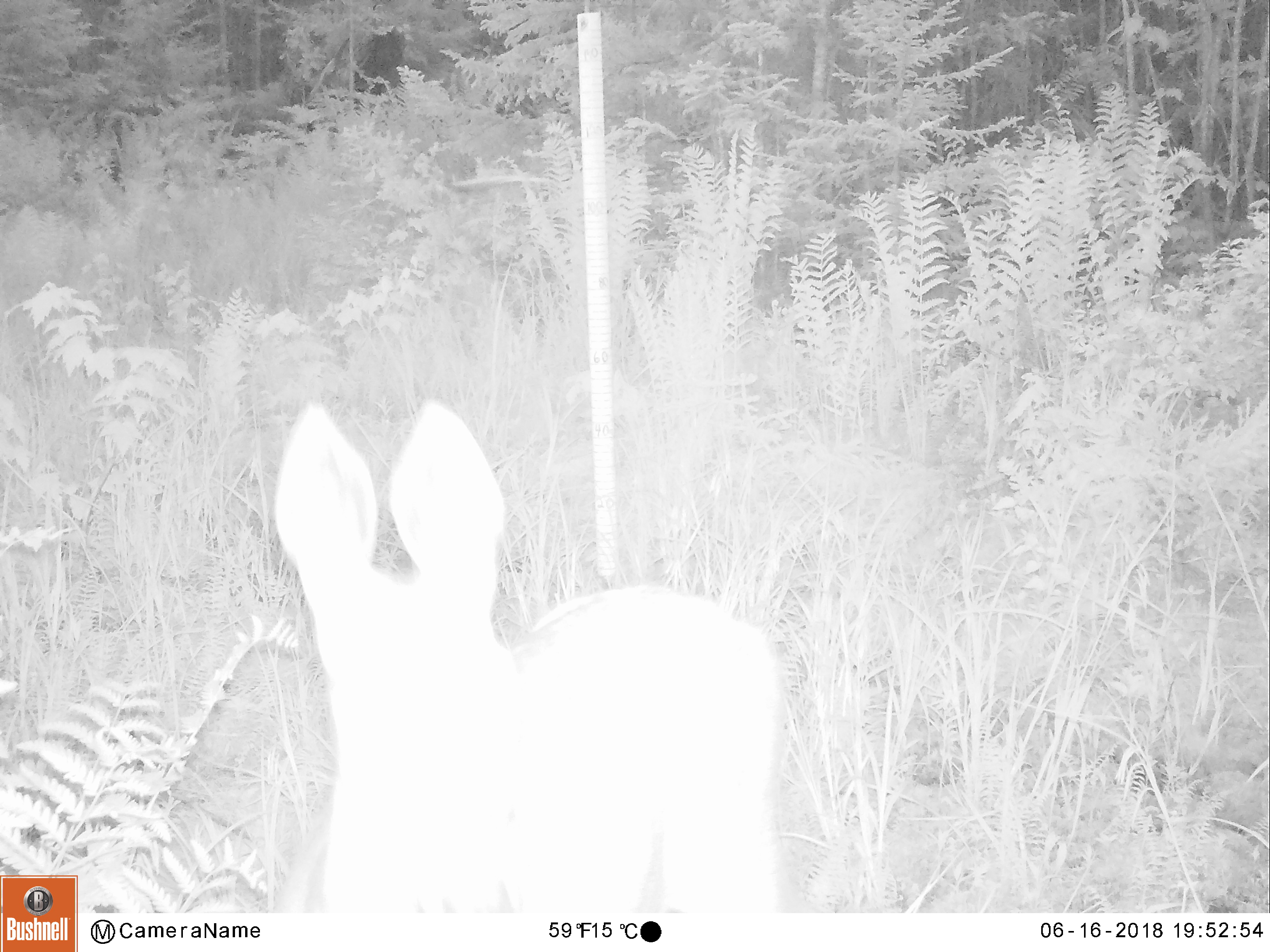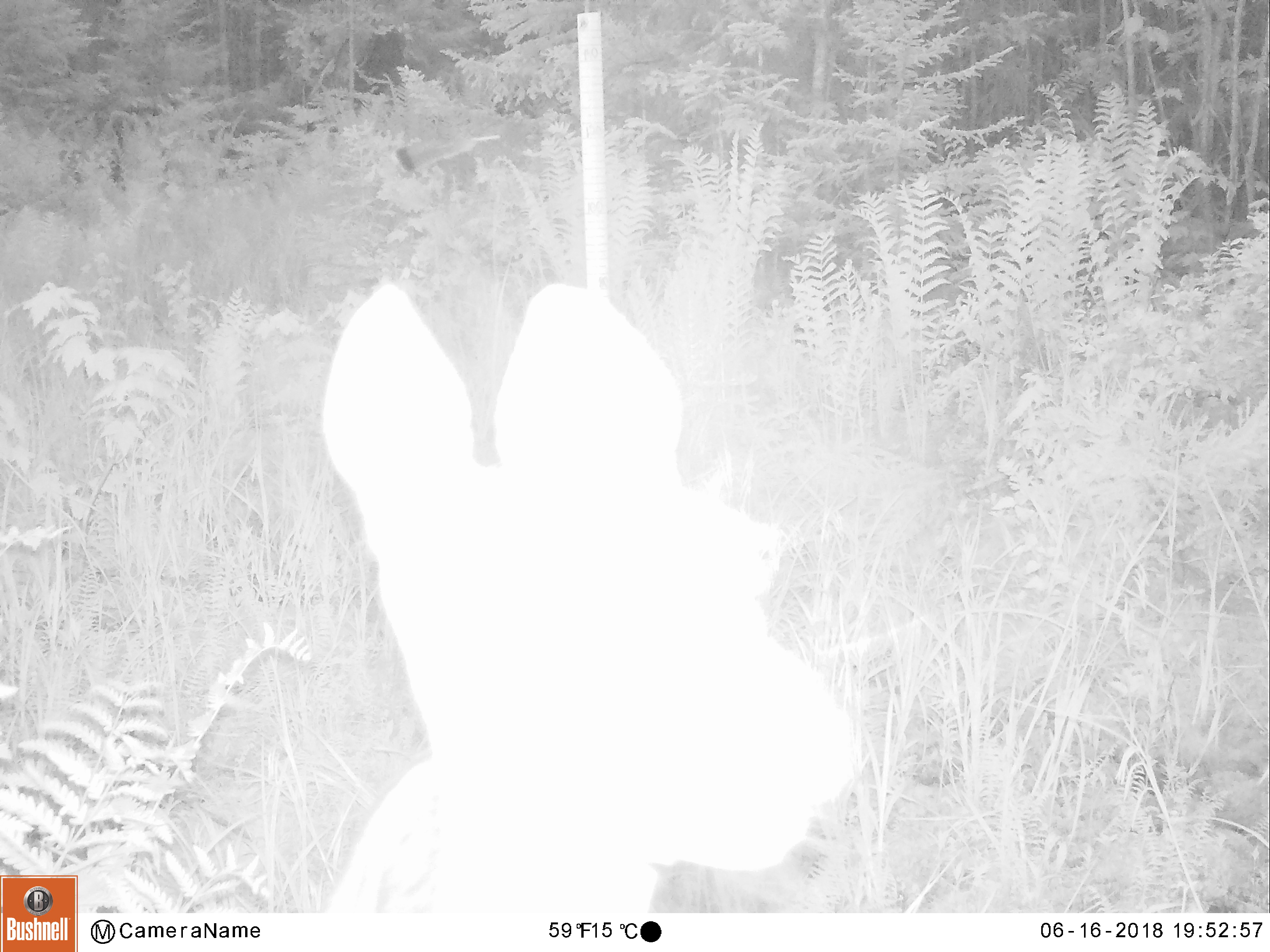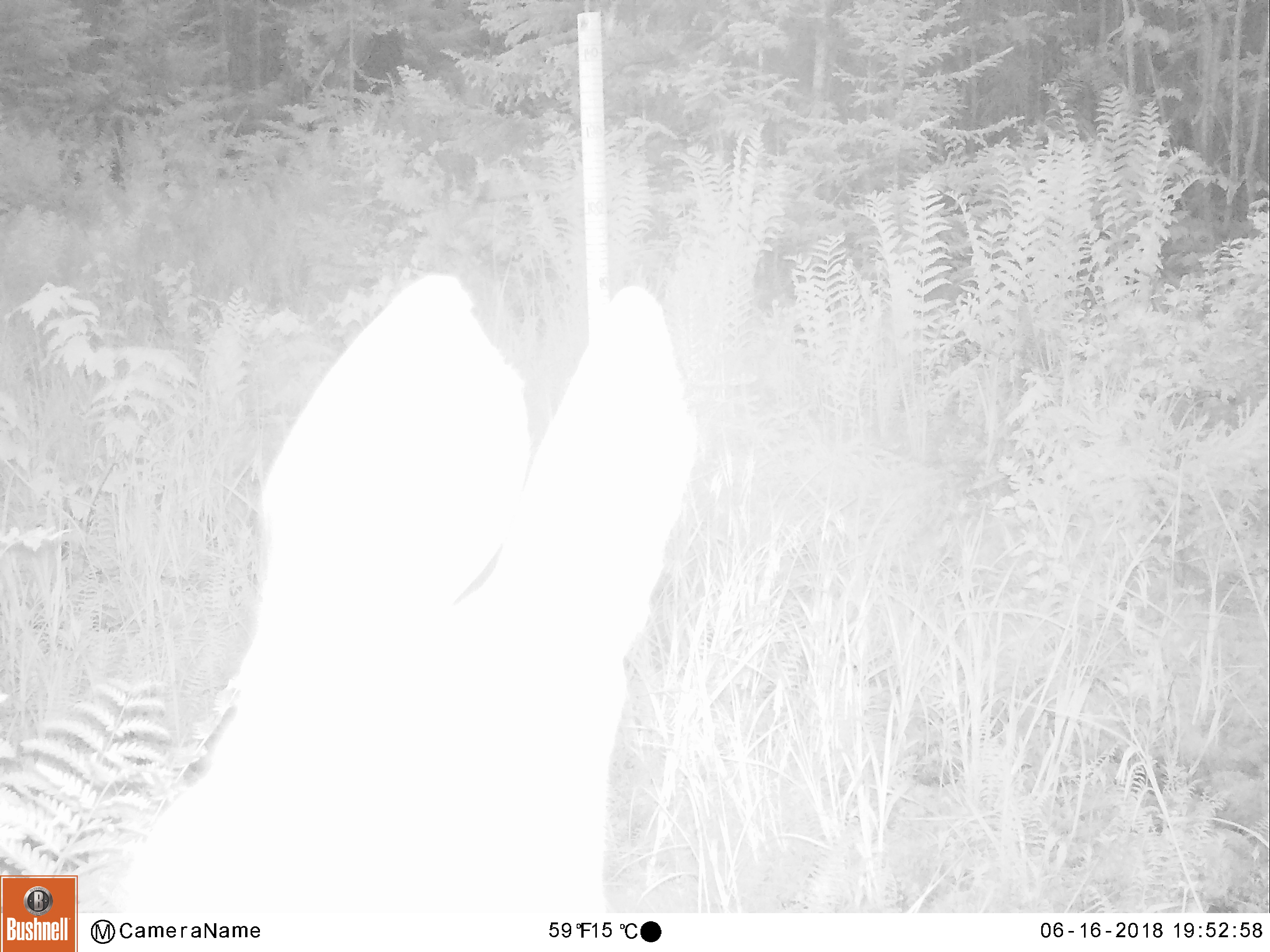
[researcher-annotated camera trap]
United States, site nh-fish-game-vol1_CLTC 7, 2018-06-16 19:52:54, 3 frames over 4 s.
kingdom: Animalia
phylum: Chordata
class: Mammalia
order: Artiodactyla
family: Cervidae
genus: Odocoileus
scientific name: Odocoileus virginianus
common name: white-tailed deer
White-tailed deer (Odocoileus virginianus).